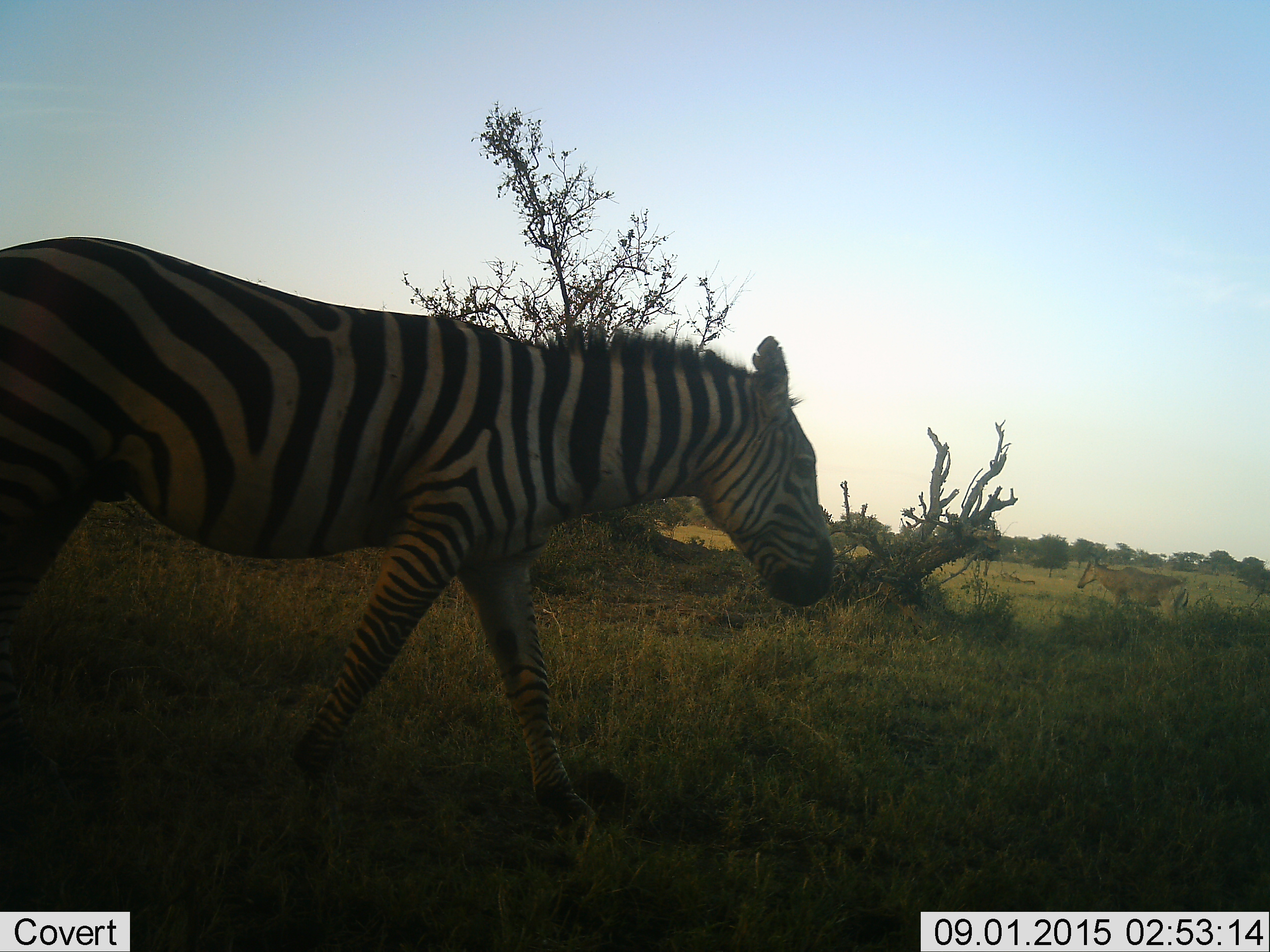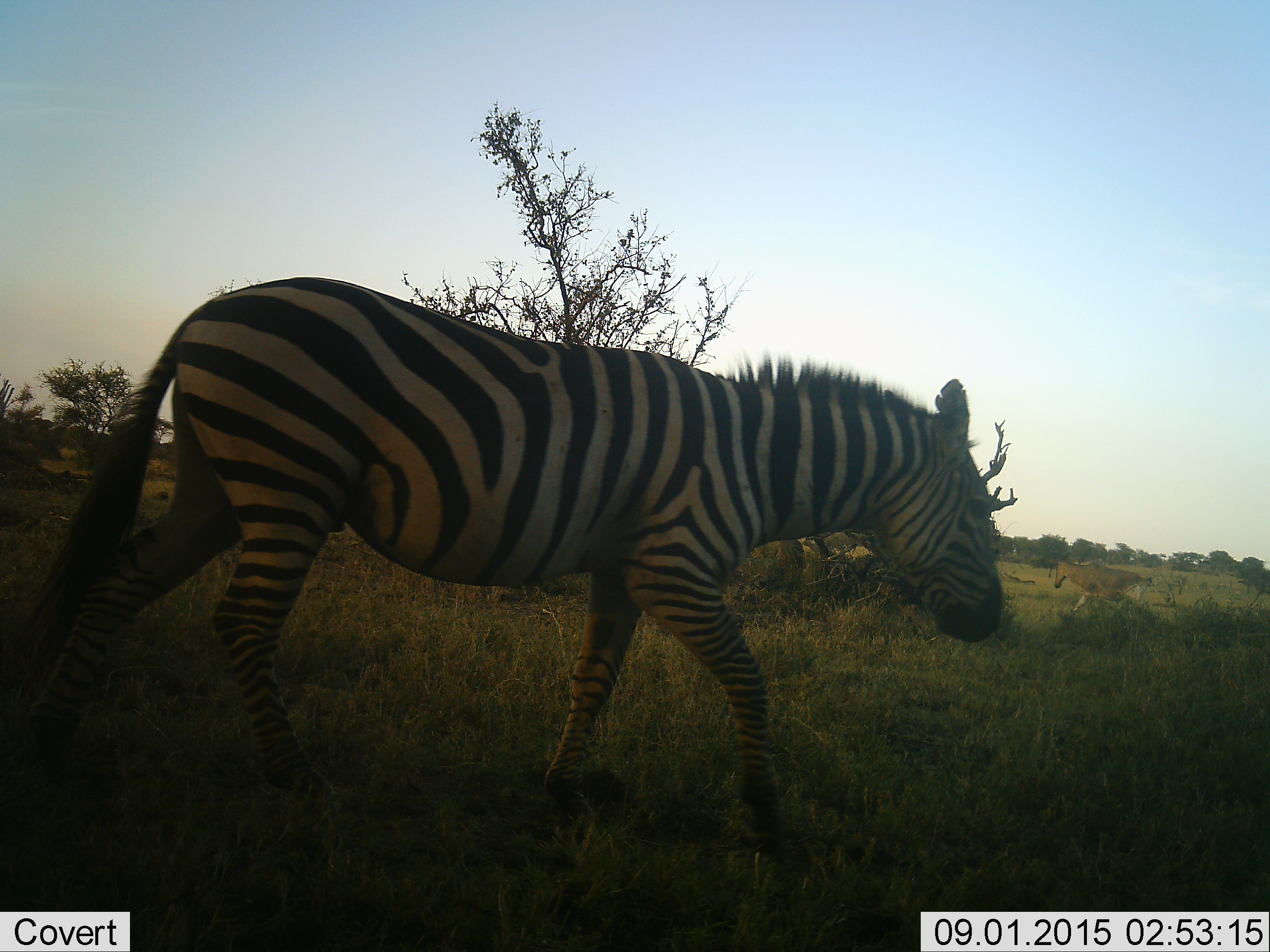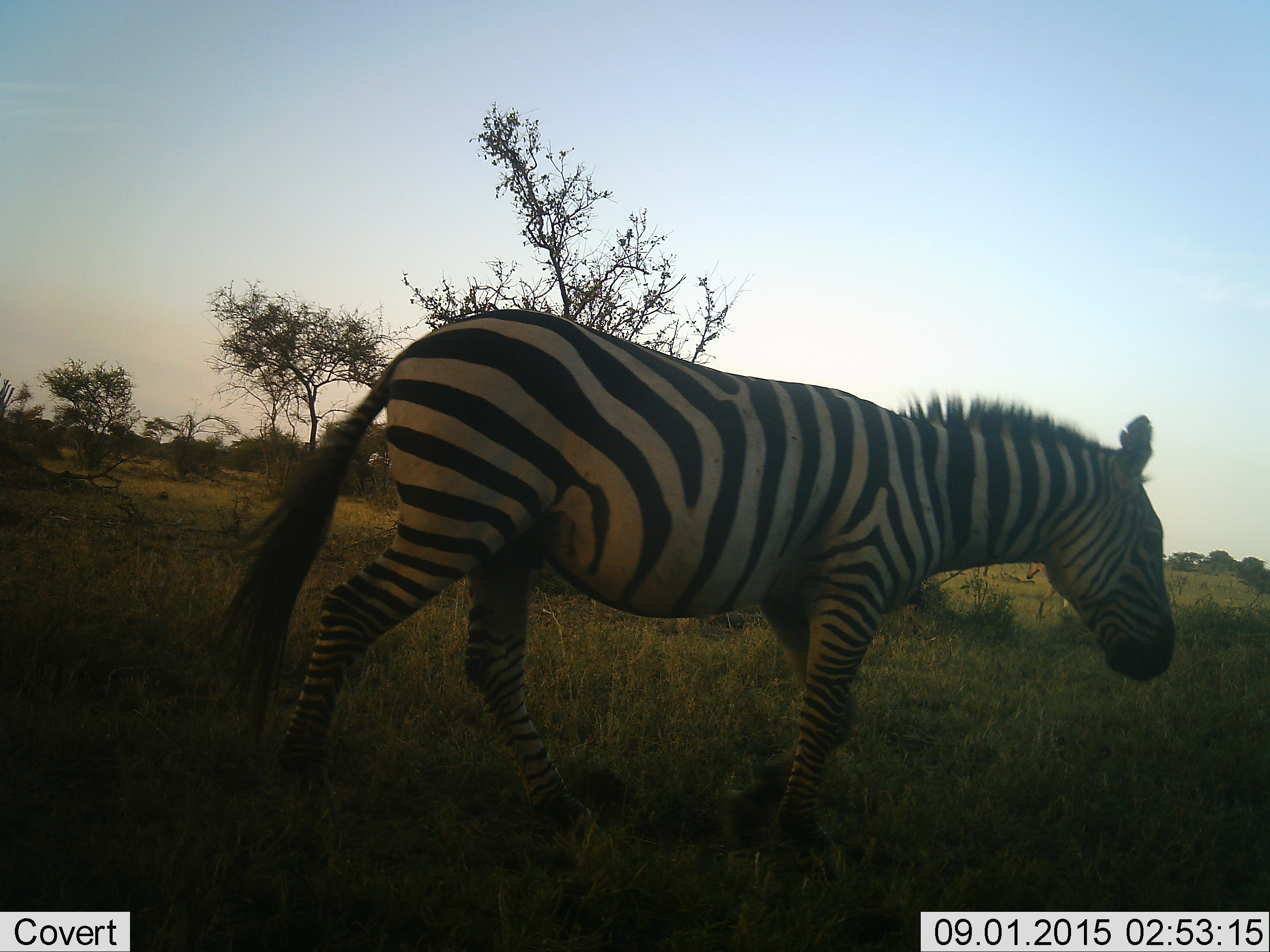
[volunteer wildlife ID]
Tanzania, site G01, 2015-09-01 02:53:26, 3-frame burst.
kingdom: Animalia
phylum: Chordata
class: Mammalia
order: Artiodactyla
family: Bovidae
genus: Alcelaphus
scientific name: Alcelaphus buselaphus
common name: hartebeest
Hartebeest (Alcelaphus buselaphus), count 1. Behavior (volunteer vote fractions): standing 14%, resting 0%, moving 86%, interacting 0%. Young present (vote fraction): 0%. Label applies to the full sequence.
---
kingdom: Animalia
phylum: Chordata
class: Mammalia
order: Perissodactyla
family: Equidae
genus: Equus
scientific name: Equus quagga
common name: plains zebra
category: zebra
Zebra (plains zebra) (Equus quagga), count 1. Behavior (volunteer vote fractions): standing 11%, resting 0%, moving 89%, interacting 0%. Young present (vote fraction): 0%. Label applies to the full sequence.